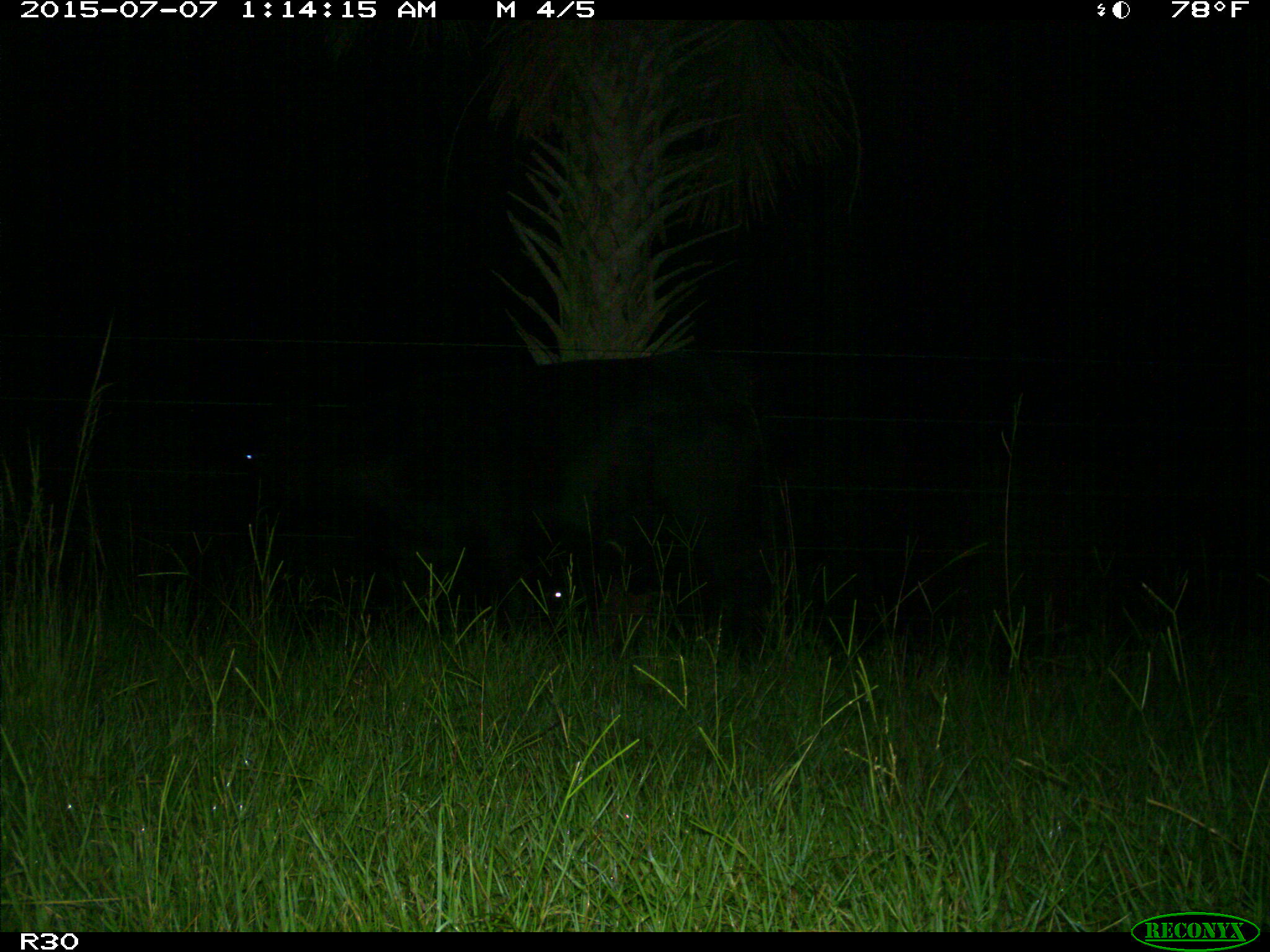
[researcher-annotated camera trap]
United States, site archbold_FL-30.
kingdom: Animalia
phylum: Chordata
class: Mammalia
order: Artiodactyla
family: Bovidae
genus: Bos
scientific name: Bos taurus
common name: domestic cow